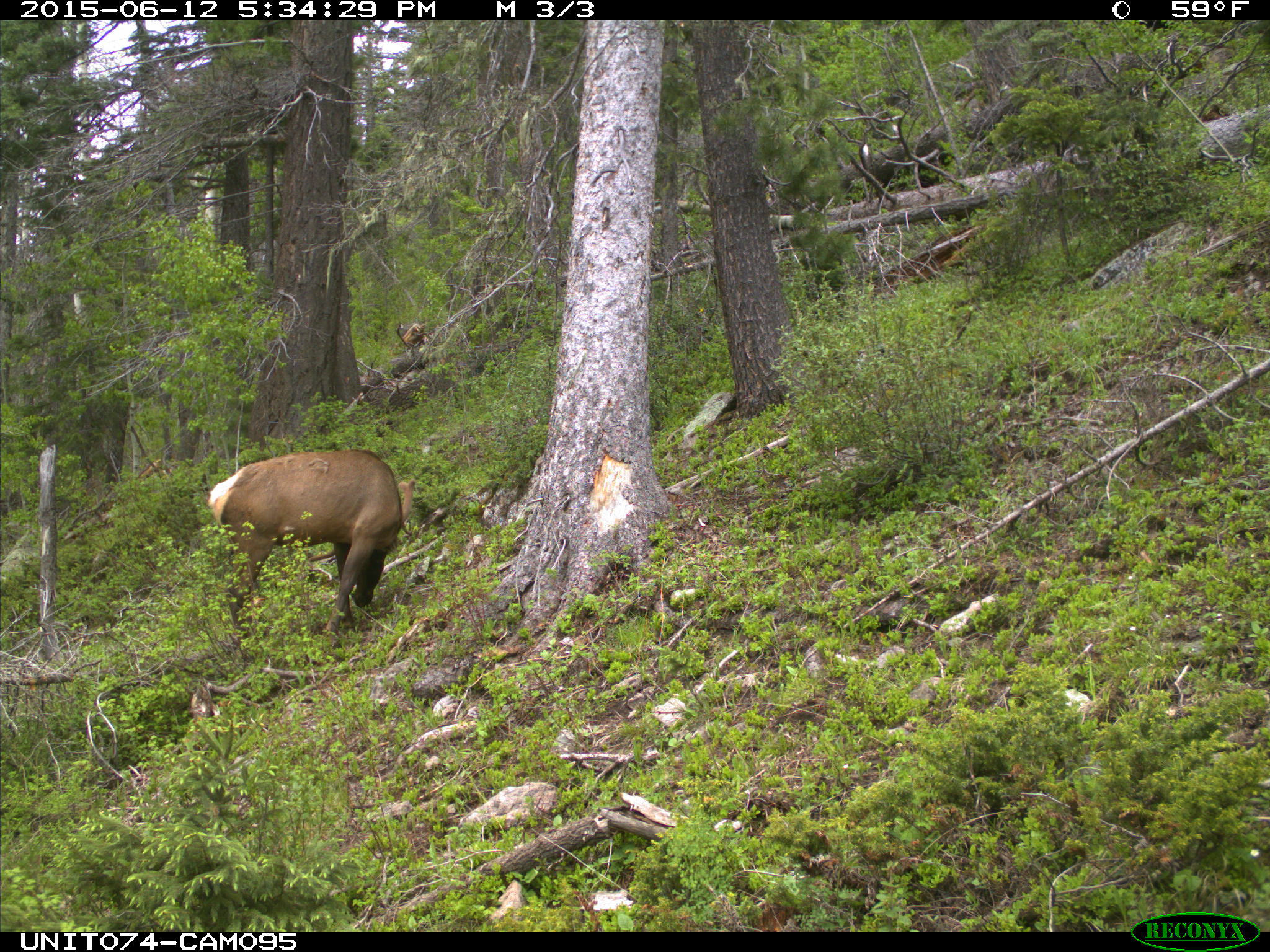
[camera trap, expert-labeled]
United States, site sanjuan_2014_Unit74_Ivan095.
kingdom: Animalia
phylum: Chordata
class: Mammalia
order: Artiodactyla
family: Cervidae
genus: Cervus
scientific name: Cervus elaphus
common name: red deer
Cervus elaphus (red deer).